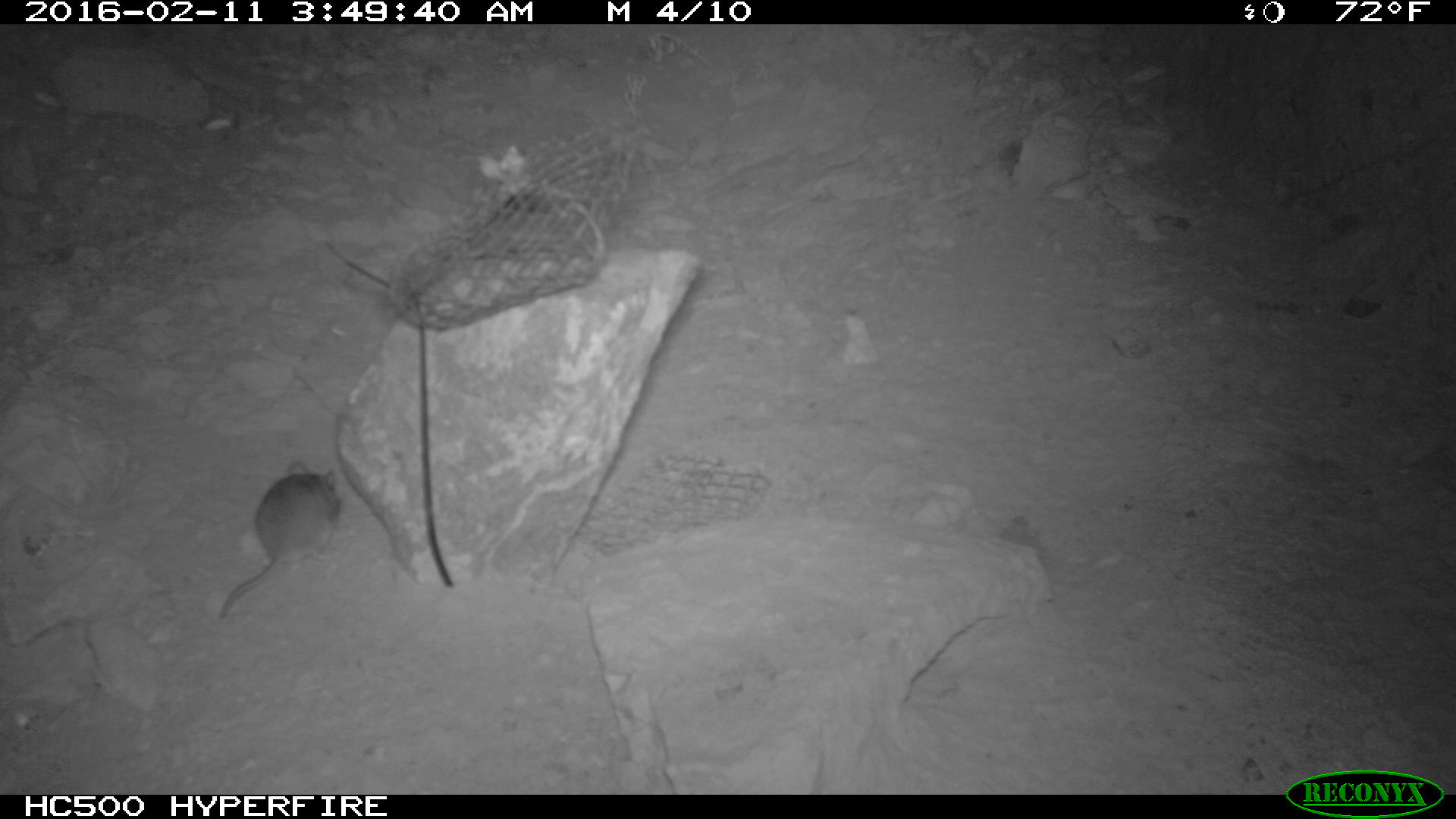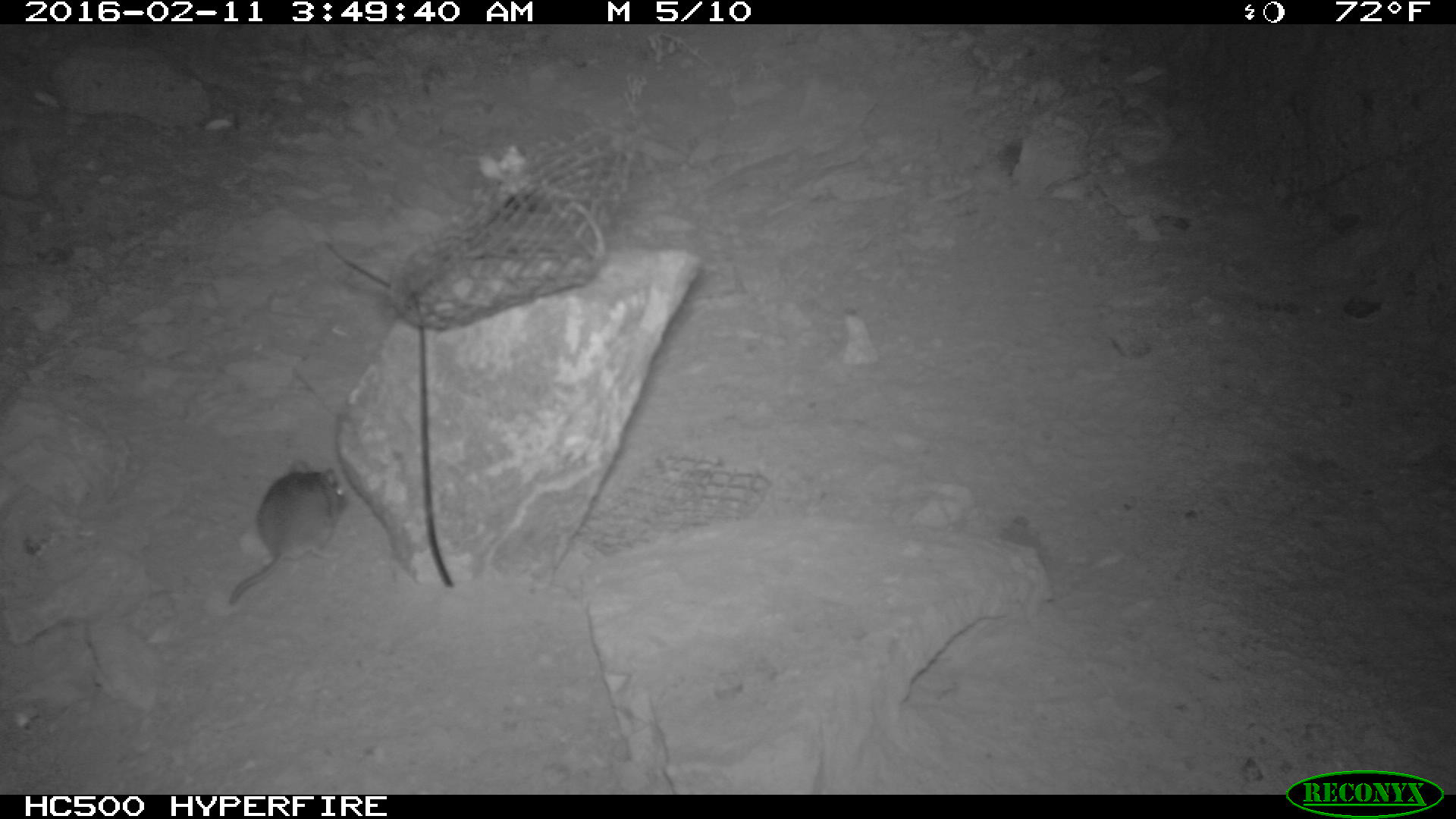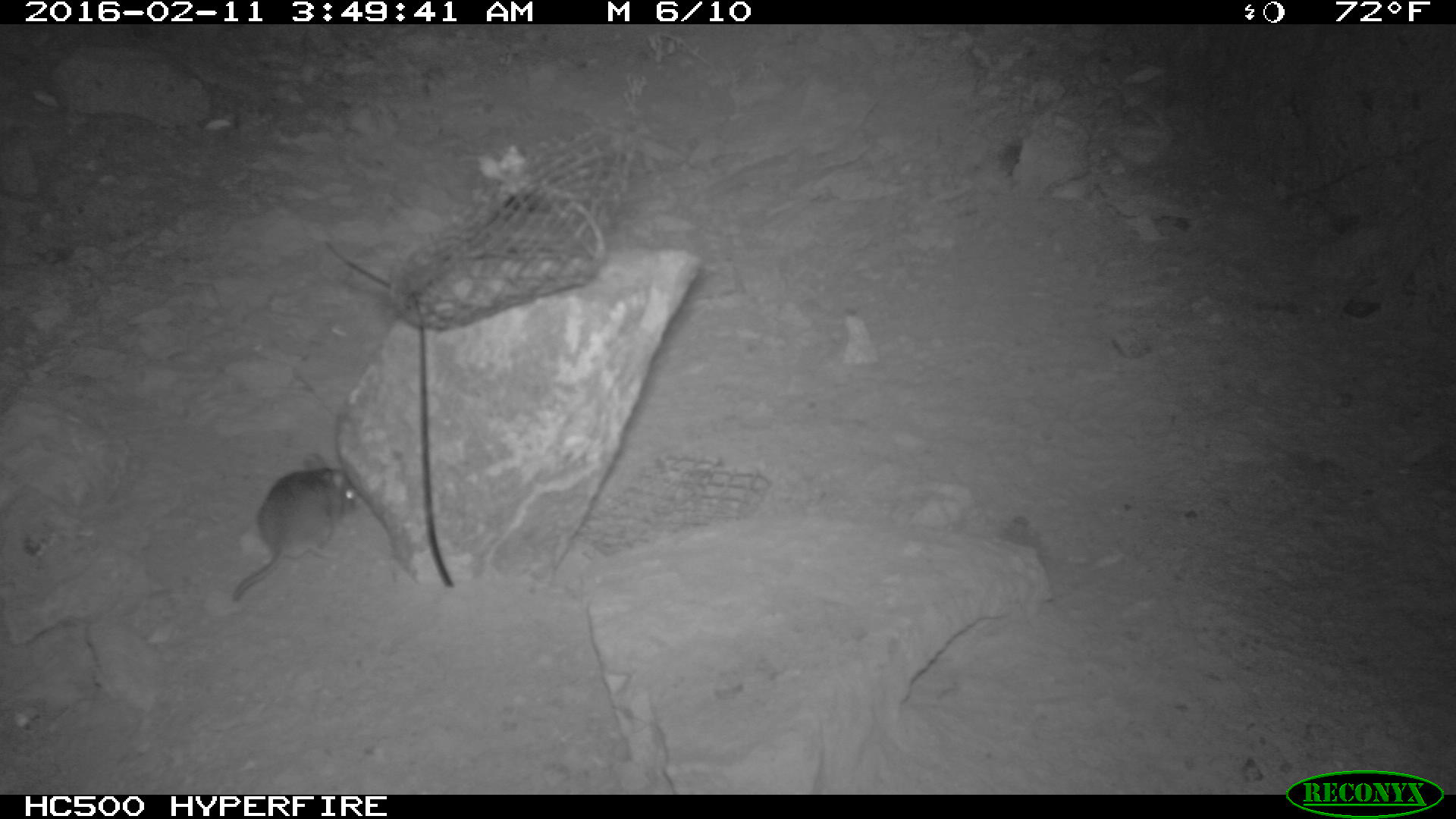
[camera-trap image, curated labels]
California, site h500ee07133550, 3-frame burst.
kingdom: Animalia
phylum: Chordata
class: Mammalia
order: Rodentia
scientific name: Rodentia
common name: rodent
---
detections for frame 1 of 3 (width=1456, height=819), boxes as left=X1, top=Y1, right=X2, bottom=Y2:
rodent: left=218, top=462, right=340, bottom=618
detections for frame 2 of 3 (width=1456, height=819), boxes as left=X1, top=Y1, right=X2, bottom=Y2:
rodent: left=226, top=458, right=350, bottom=607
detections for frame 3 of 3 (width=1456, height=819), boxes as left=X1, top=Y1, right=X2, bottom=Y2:
rodent: left=231, top=452, right=356, bottom=601